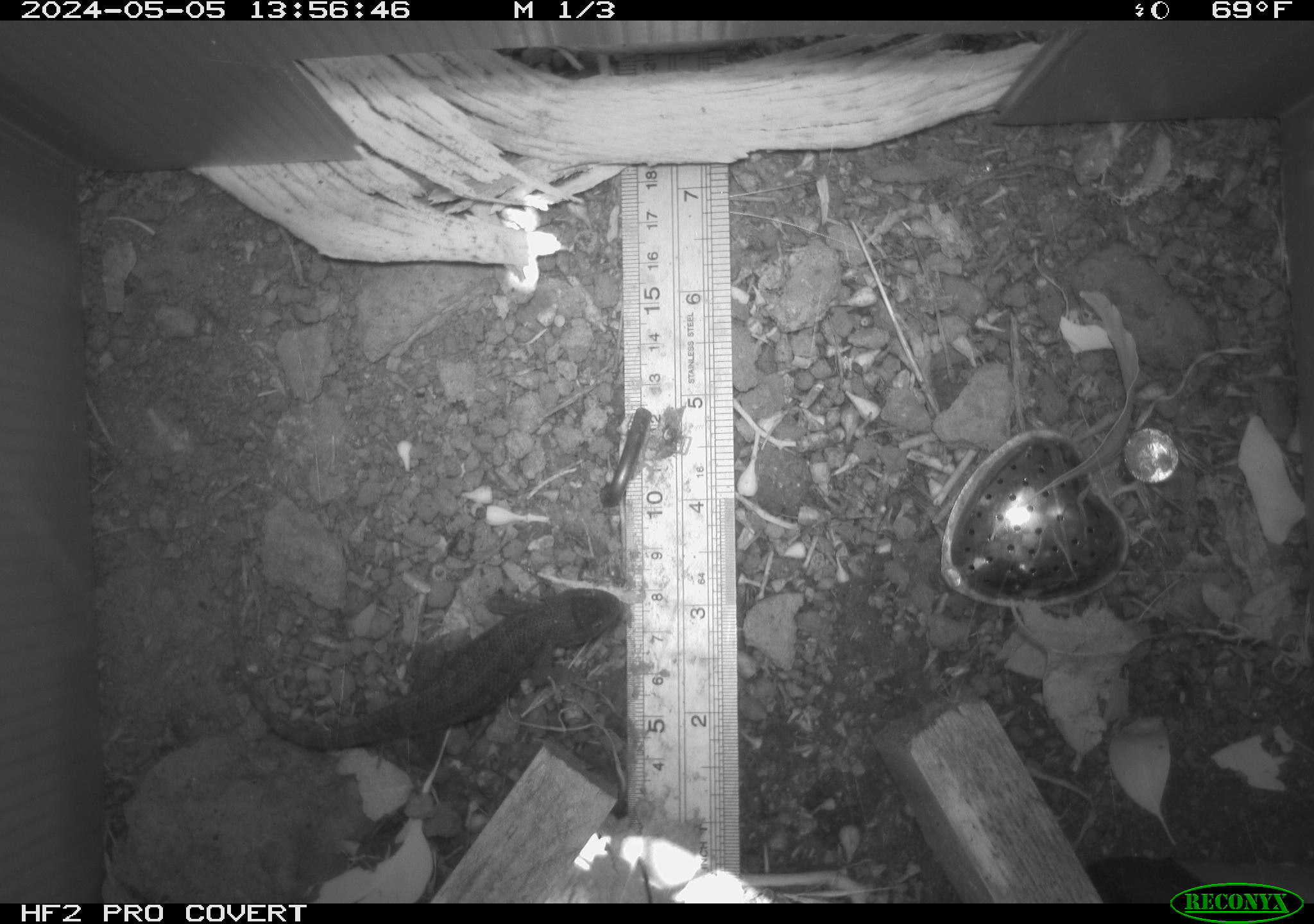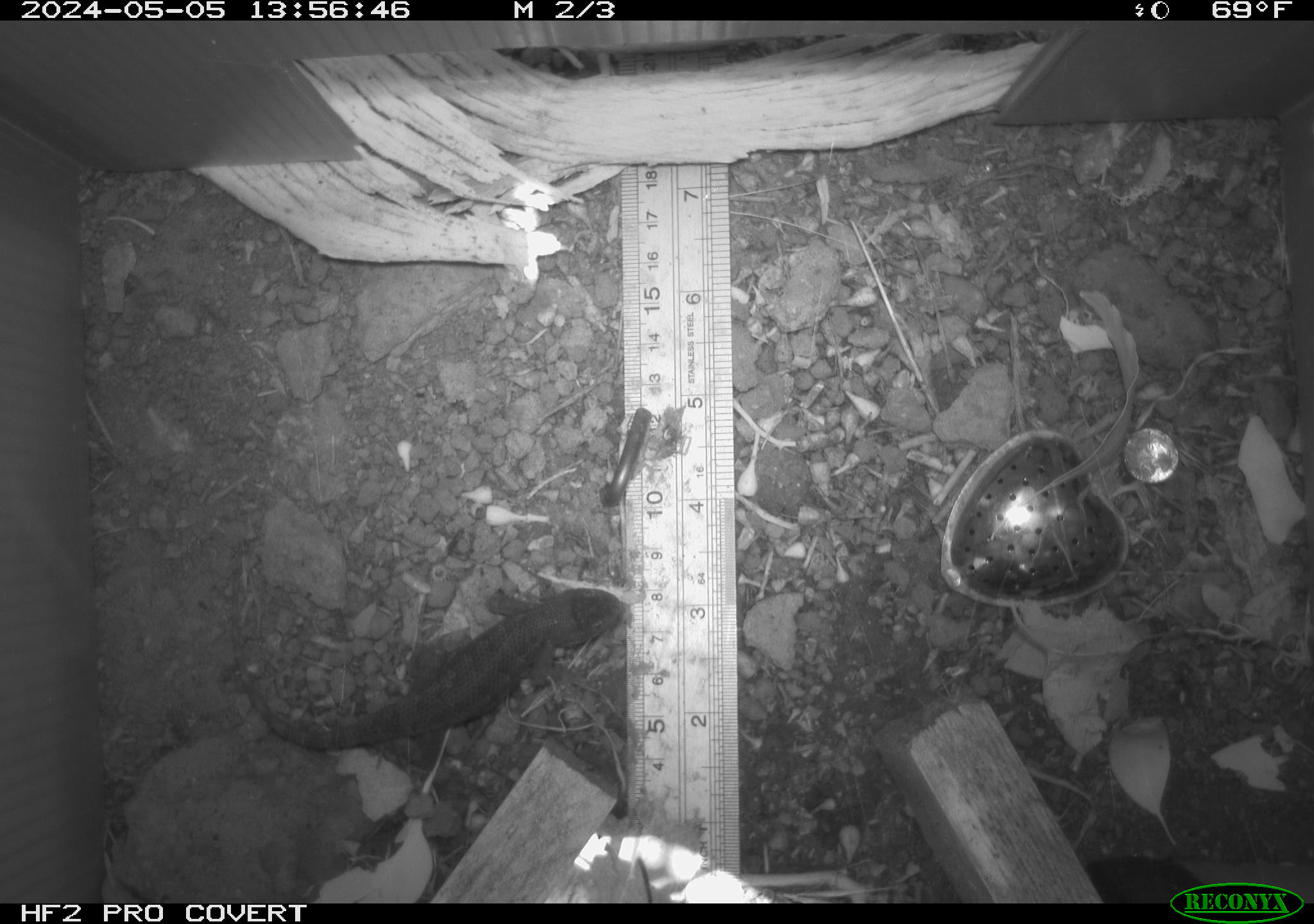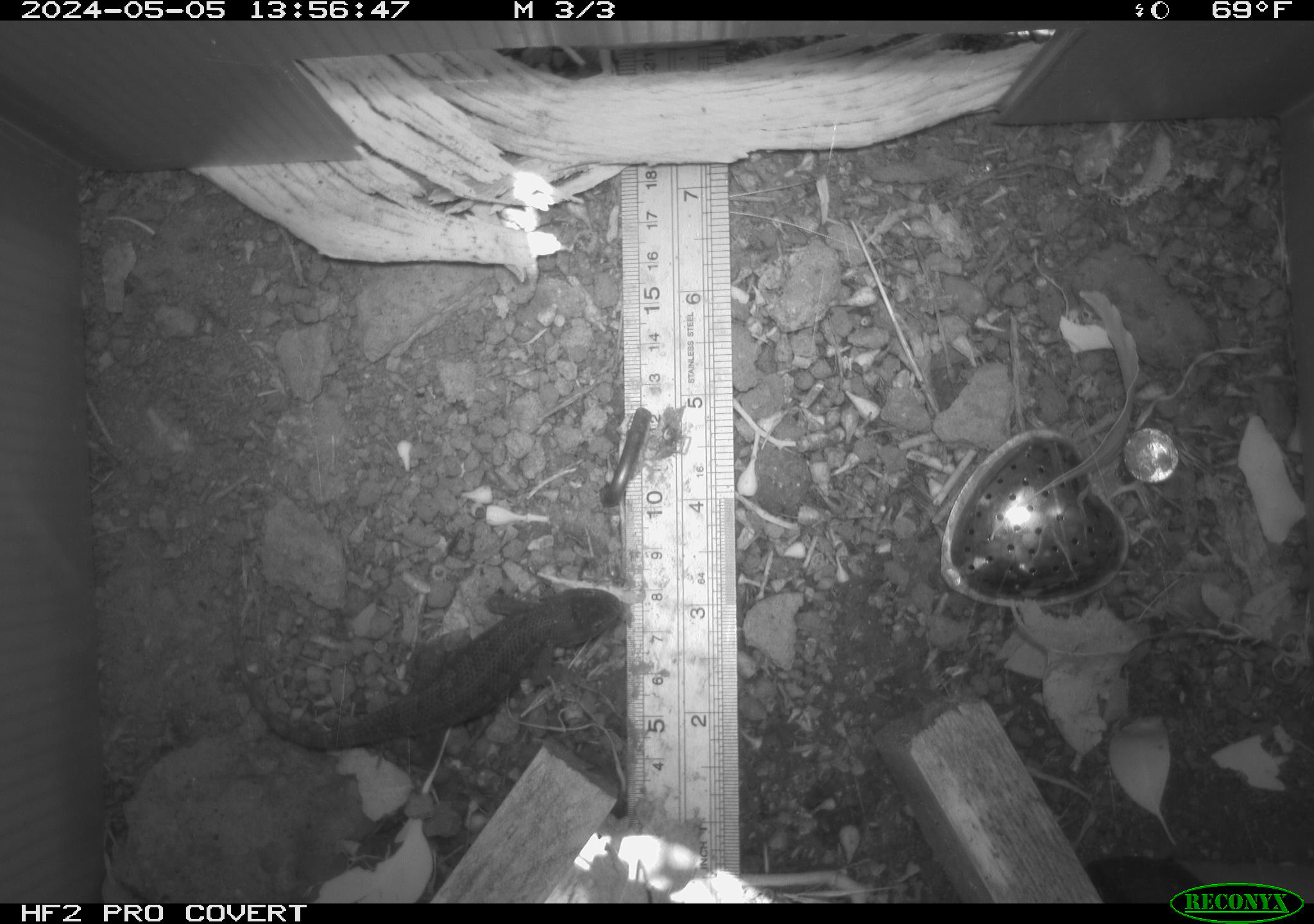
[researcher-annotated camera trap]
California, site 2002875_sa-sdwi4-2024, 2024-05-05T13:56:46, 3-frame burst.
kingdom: Animalia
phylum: Chordata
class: Reptilia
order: Squamata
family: Phrynosomatidae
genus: Sceloporus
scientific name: Sceloporus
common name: spiny lizards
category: sceloporus species